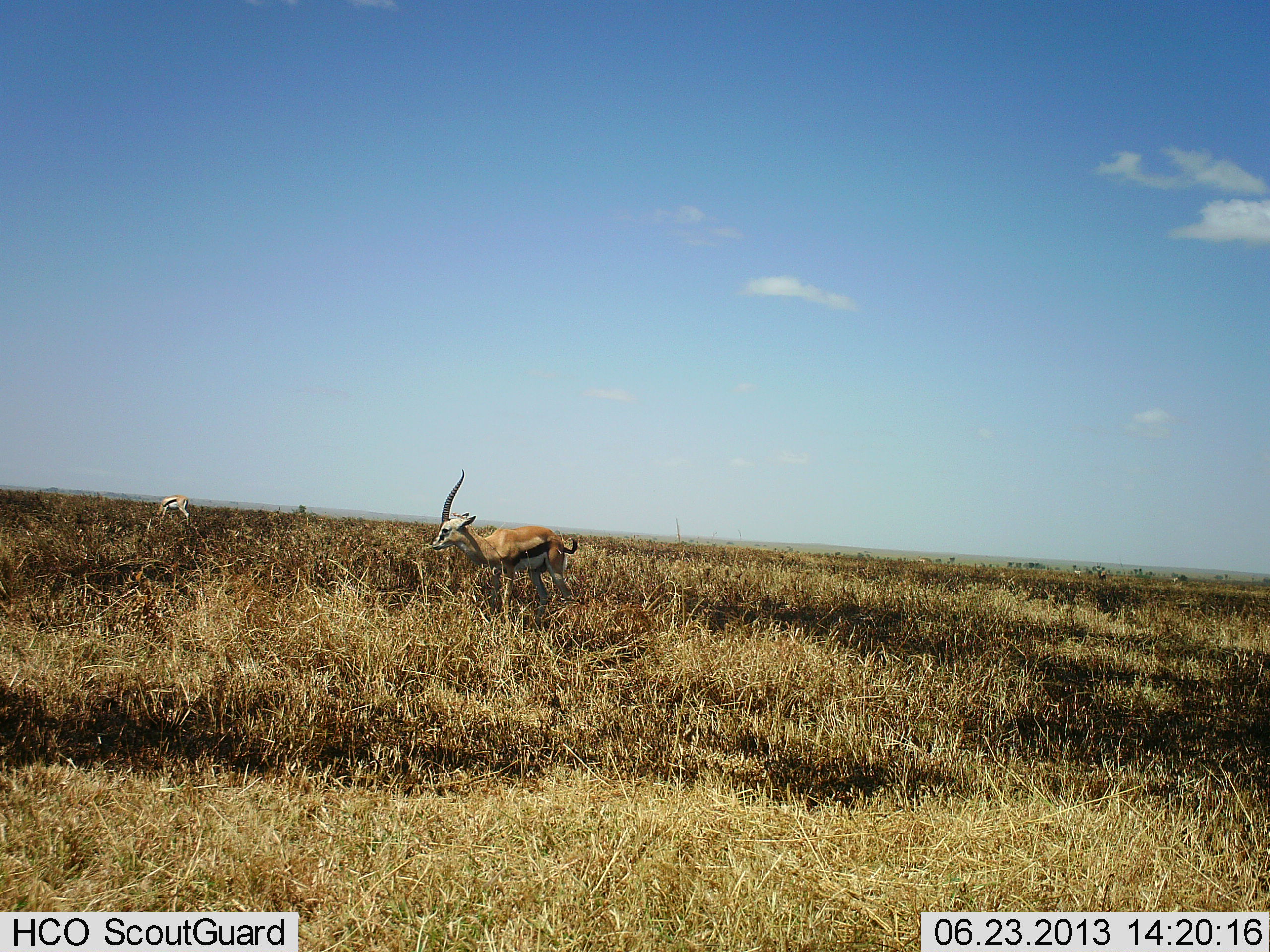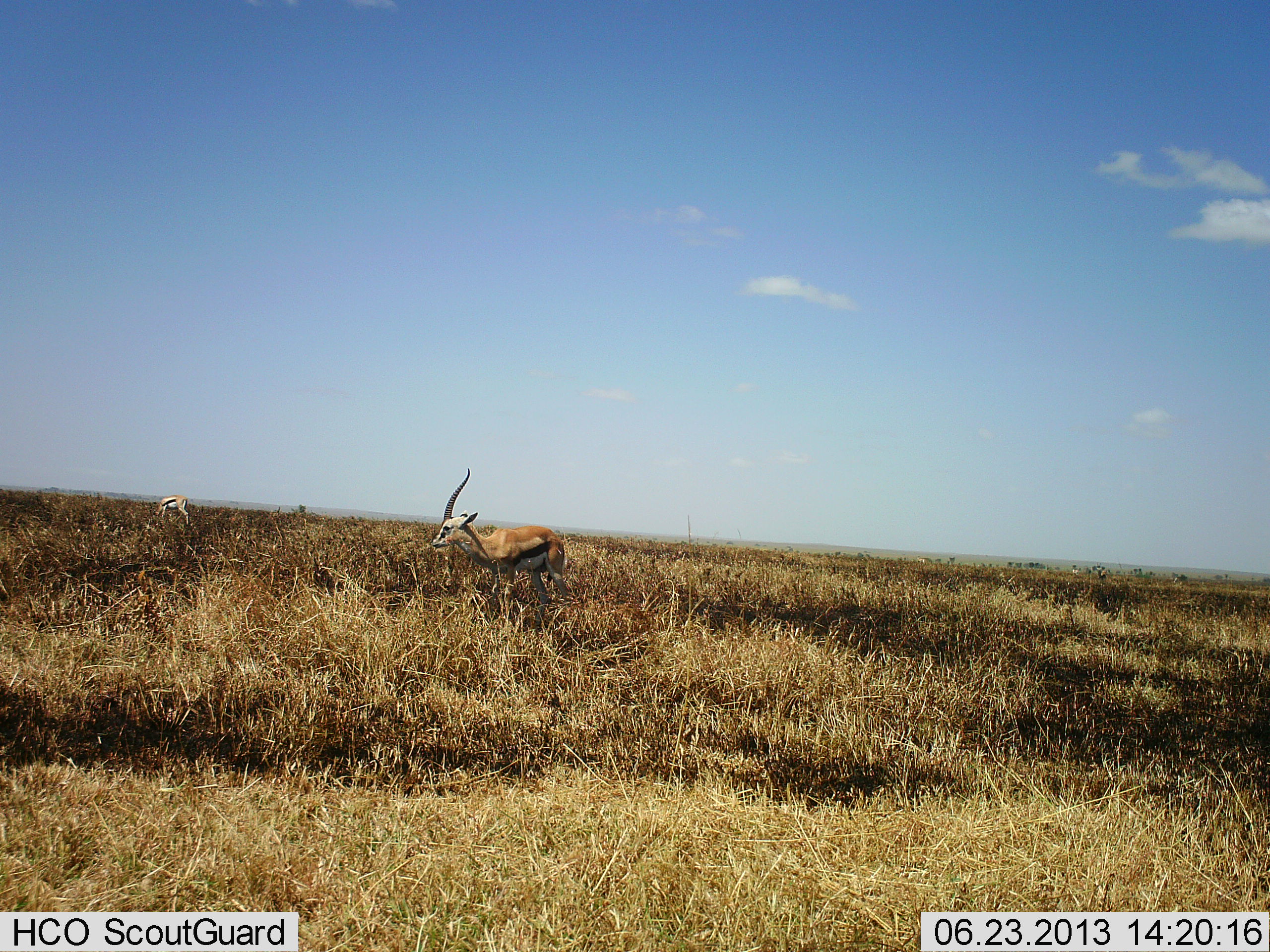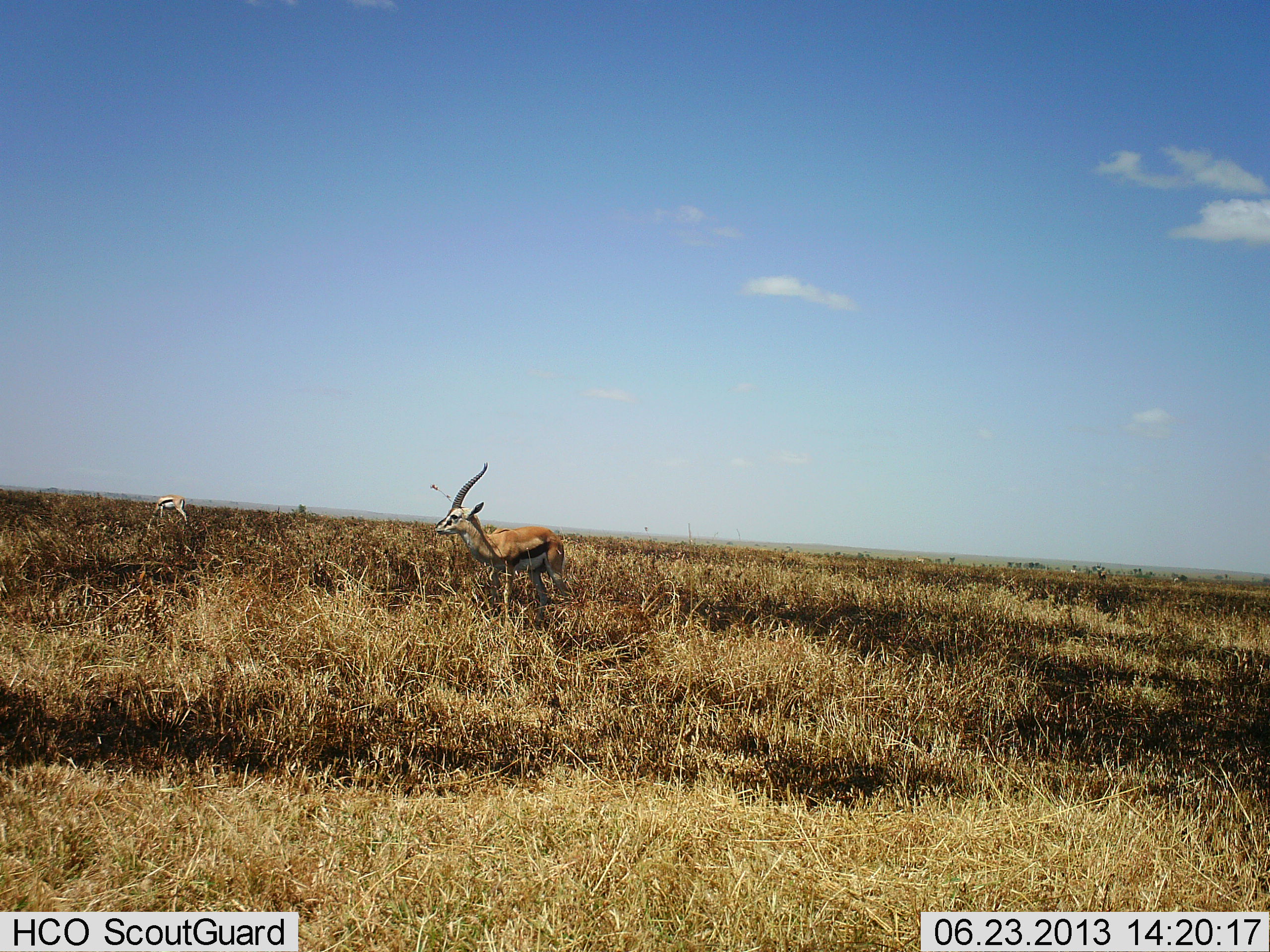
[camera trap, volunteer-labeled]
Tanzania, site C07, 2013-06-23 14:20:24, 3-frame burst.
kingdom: Animalia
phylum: Chordata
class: Mammalia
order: Artiodactyla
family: Bovidae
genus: Eudorcas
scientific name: Eudorcas thomsonii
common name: thomson's gazelle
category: gazellethomsons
Gazellethomsons (thomson's gazelle) (Eudorcas thomsonii), count 2. Behavior (volunteer vote fractions): standing 70%, resting 0%, moving 0%, interacting 0%. Young present (vote fraction): 0%. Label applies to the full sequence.